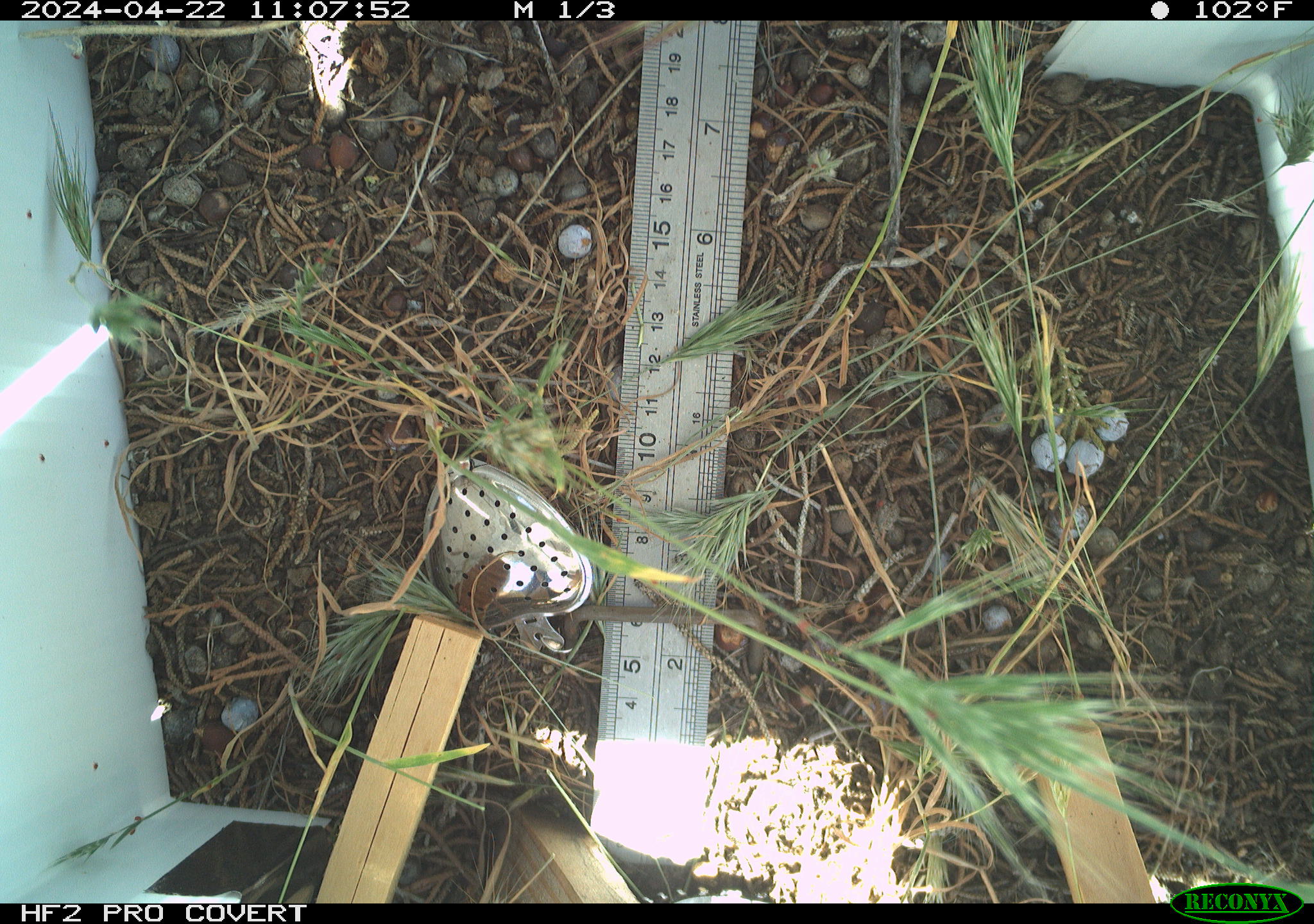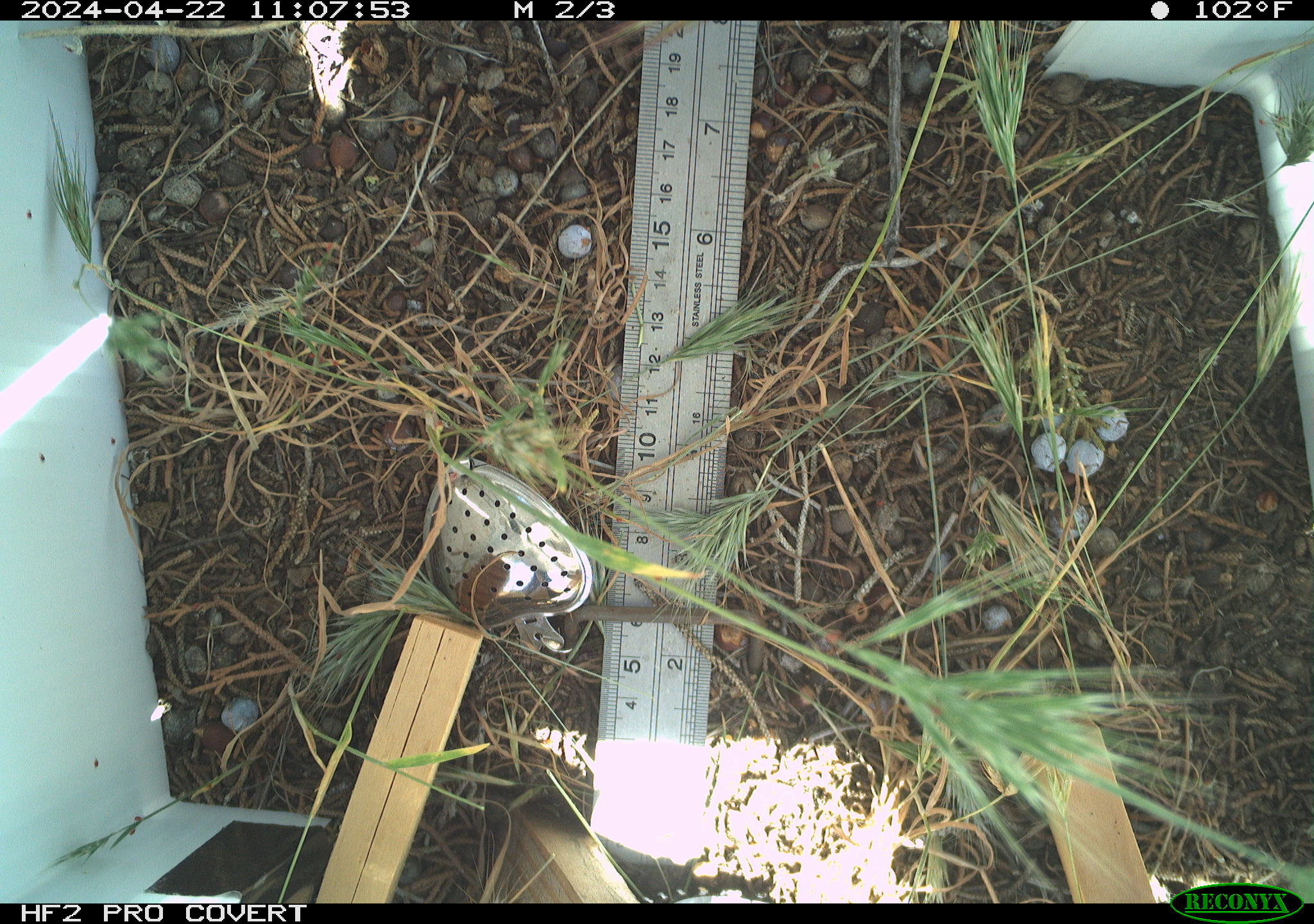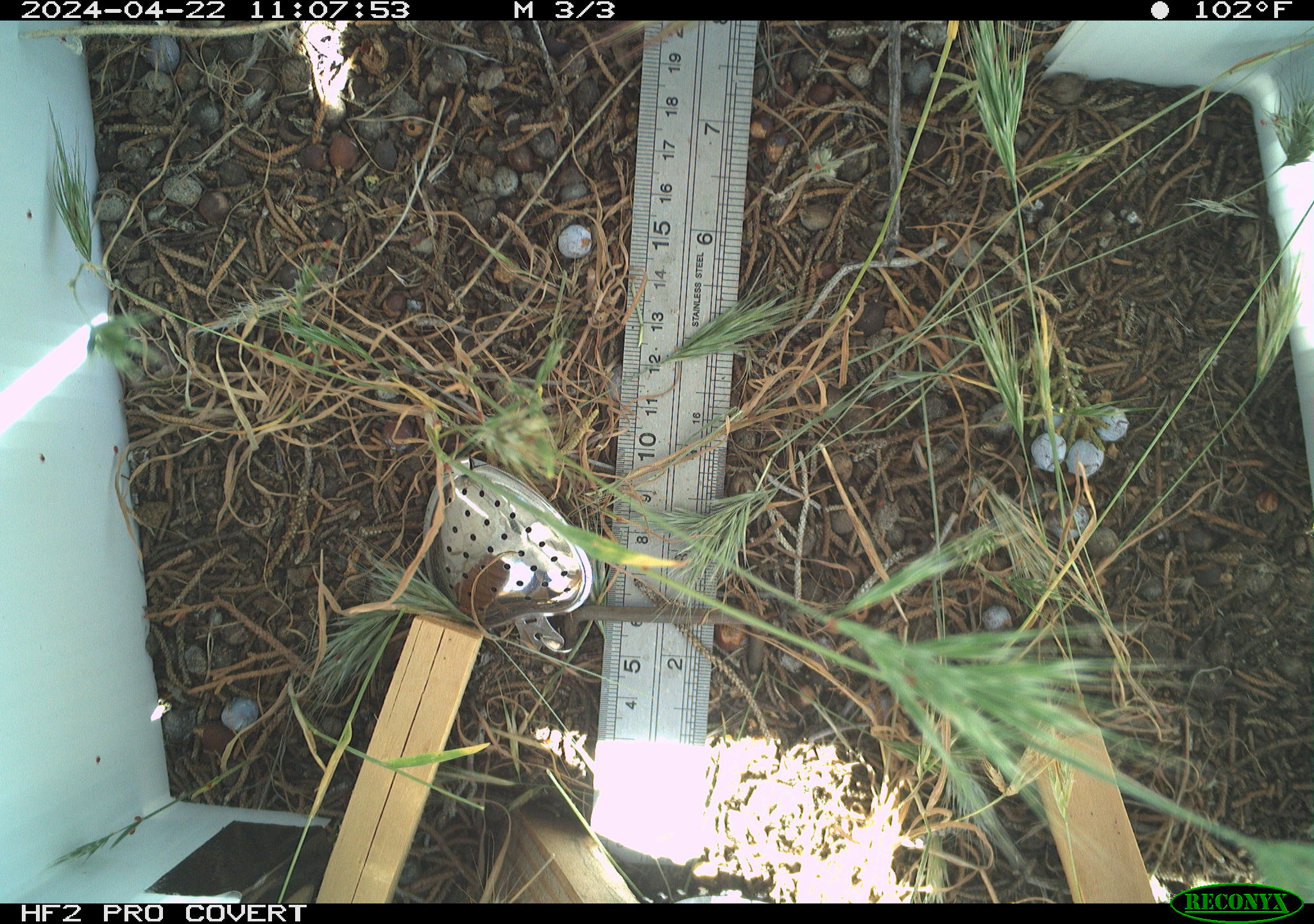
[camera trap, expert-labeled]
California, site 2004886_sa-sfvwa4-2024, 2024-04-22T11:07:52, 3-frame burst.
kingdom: Animalia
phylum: Arthropoda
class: Insecta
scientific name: Insecta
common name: insect